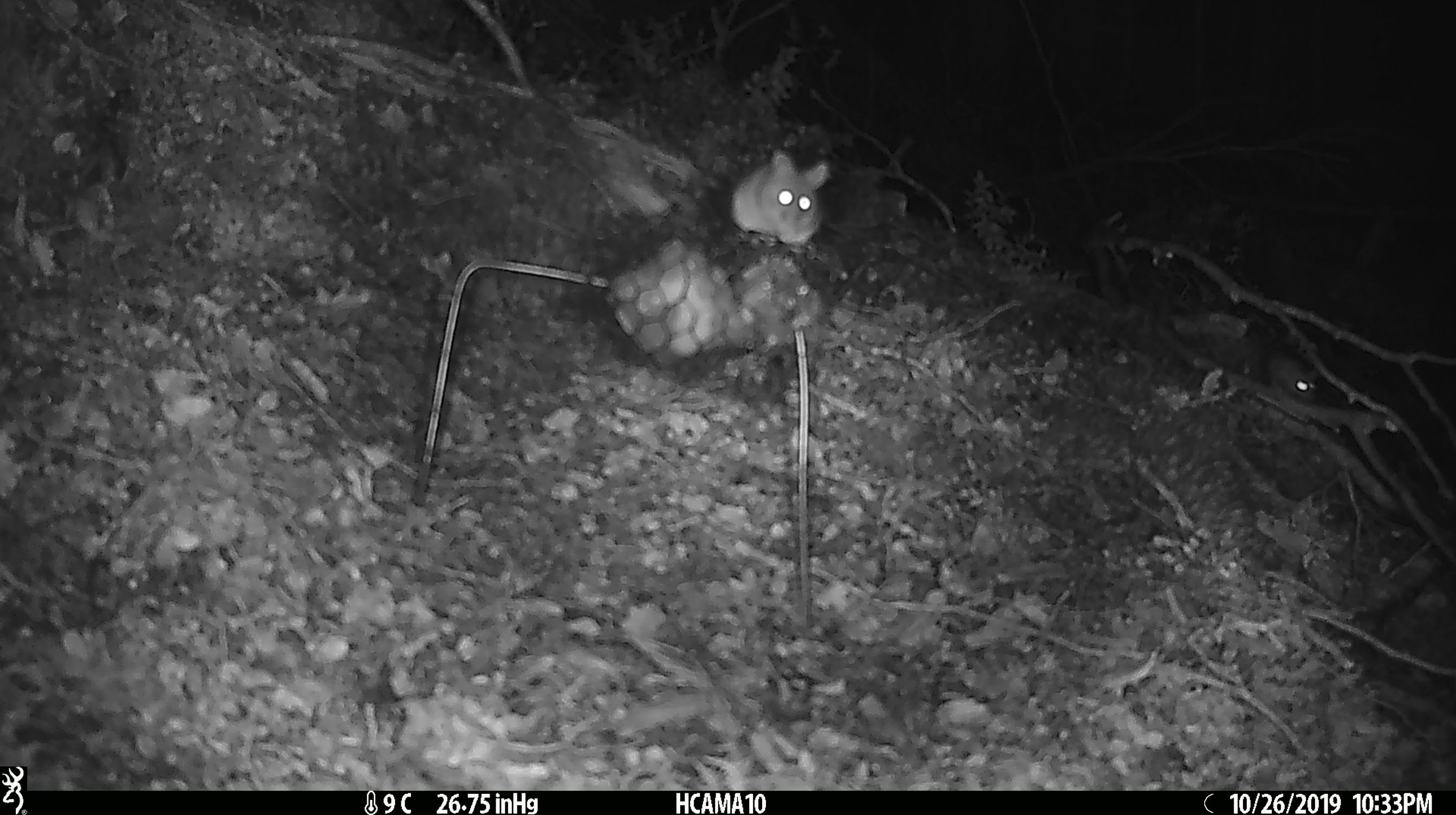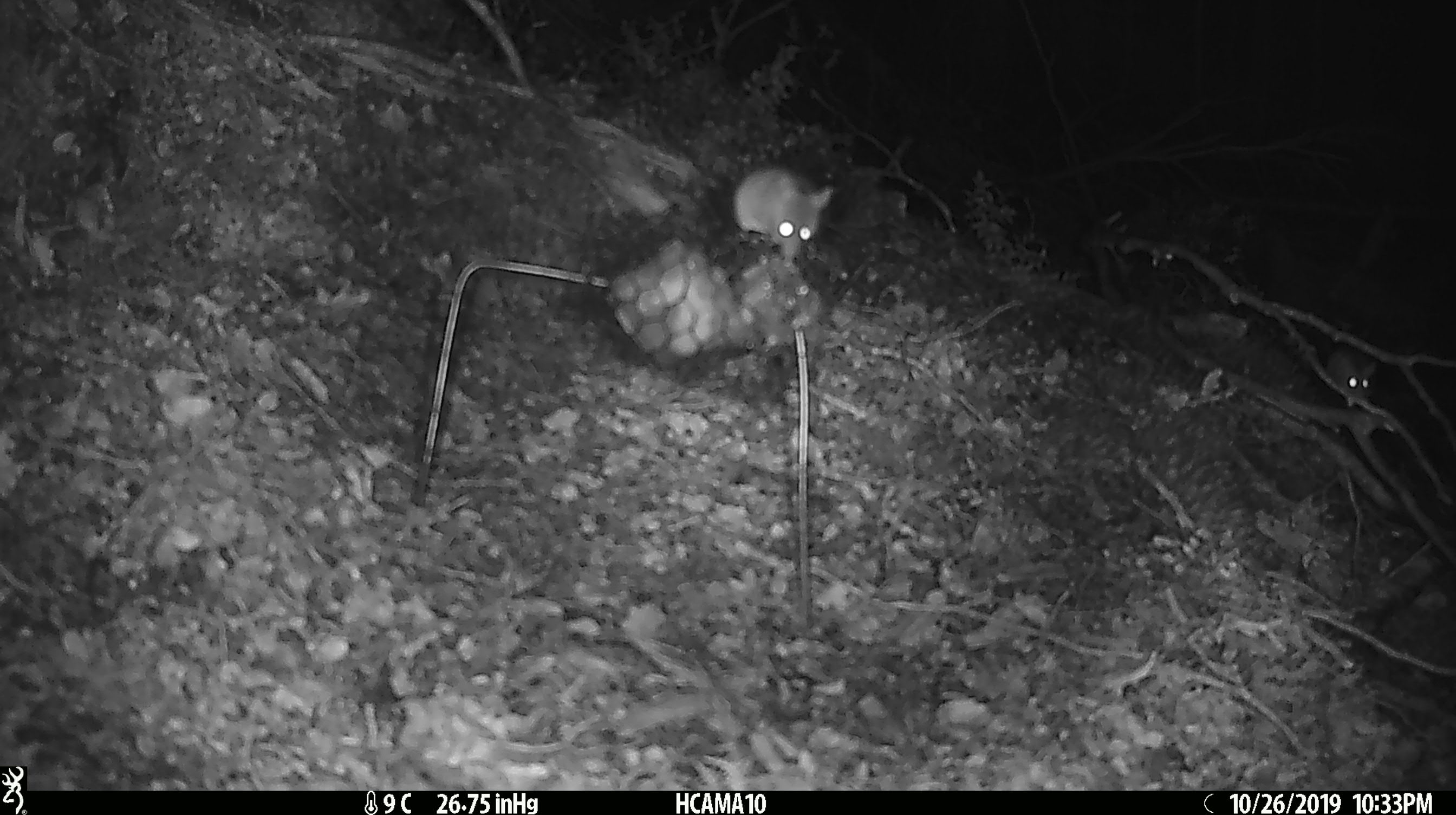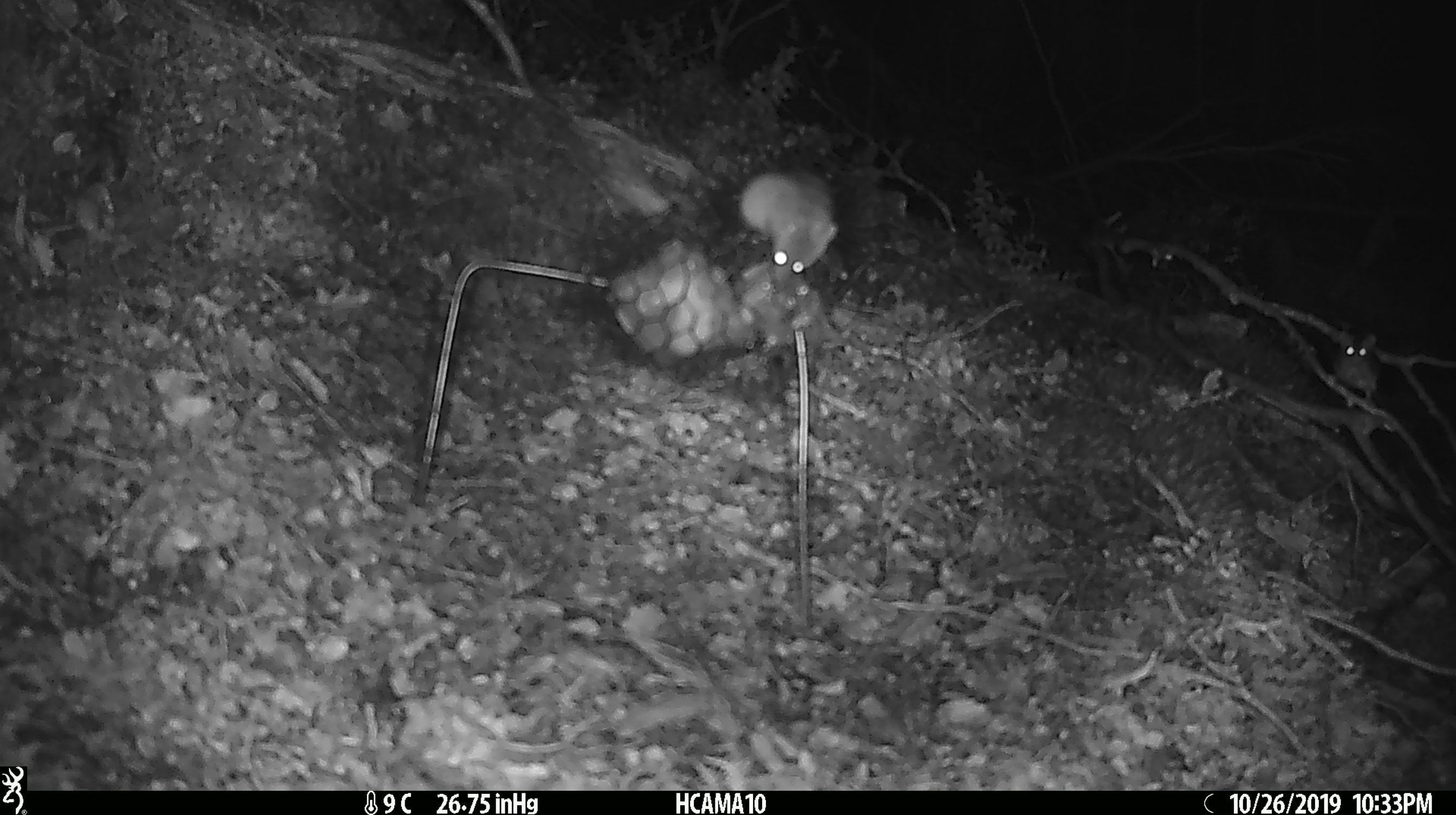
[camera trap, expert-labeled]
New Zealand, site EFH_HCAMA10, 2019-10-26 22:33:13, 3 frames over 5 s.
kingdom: Animalia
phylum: Chordata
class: Mammalia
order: Rodentia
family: Muridae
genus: Mus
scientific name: Mus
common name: mouse